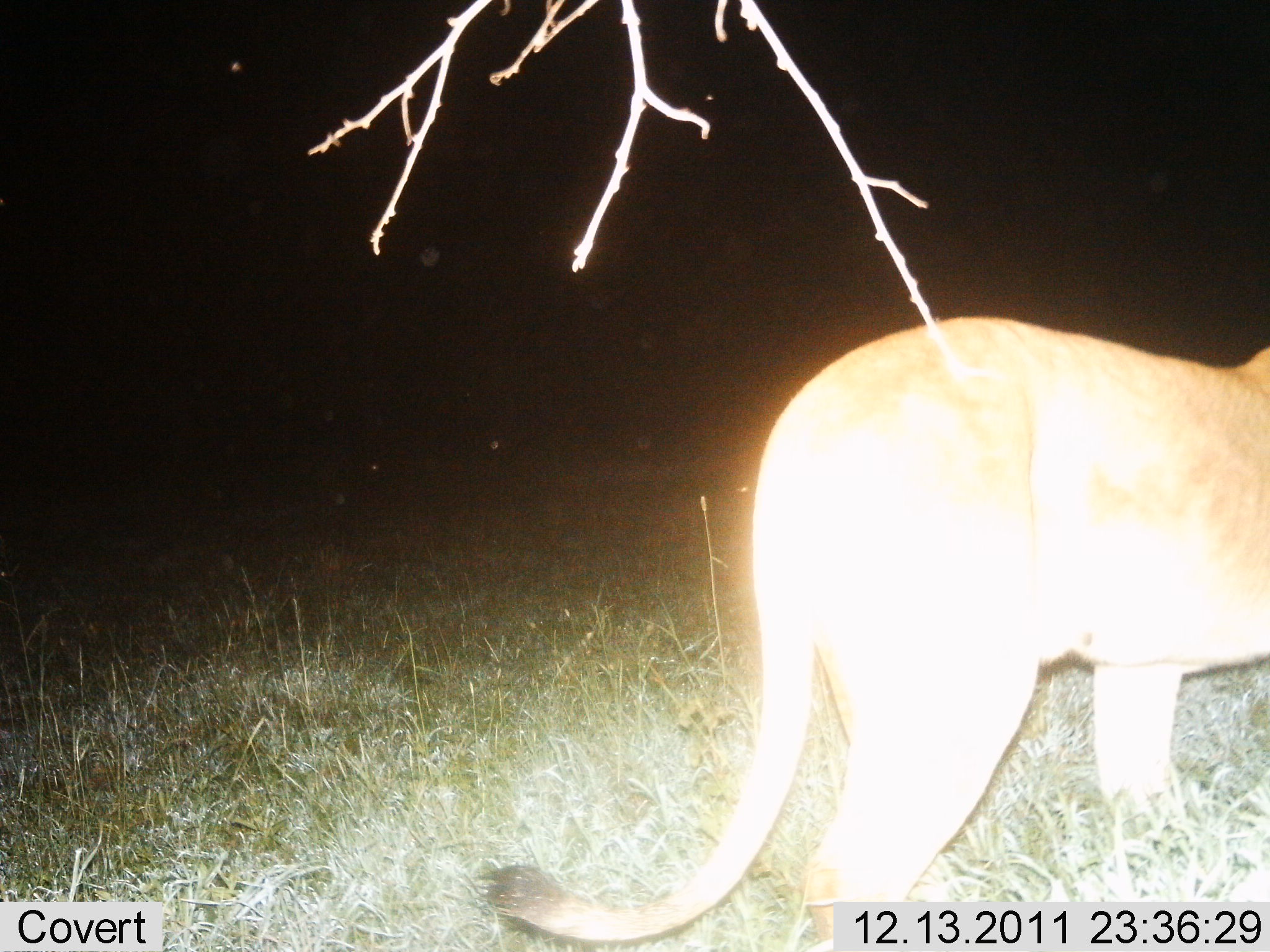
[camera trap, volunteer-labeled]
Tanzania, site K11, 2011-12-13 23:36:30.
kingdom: Animalia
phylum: Chordata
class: Mammalia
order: Carnivora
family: Felidae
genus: Panthera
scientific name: Panthera leo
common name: lion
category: lionfemale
Lionfemale (lion) (Panthera leo), count 1. Behavior (volunteer vote fractions): standing 36%, resting 9%, moving 73%, interacting 0%. Young present (vote fraction): 0%. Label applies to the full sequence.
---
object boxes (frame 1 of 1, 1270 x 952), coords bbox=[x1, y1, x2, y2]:
animal: bbox=[478, 317, 1270, 952]